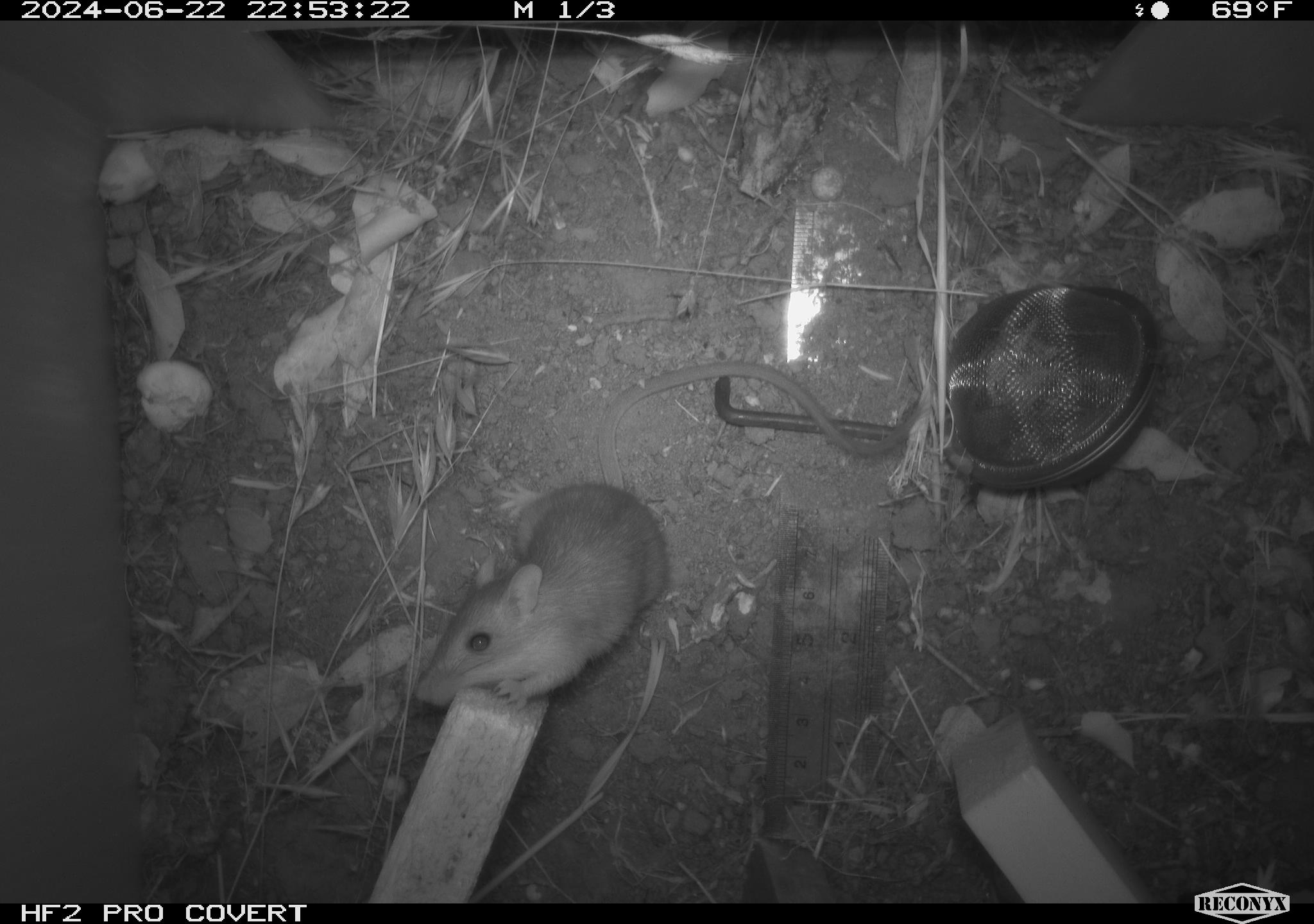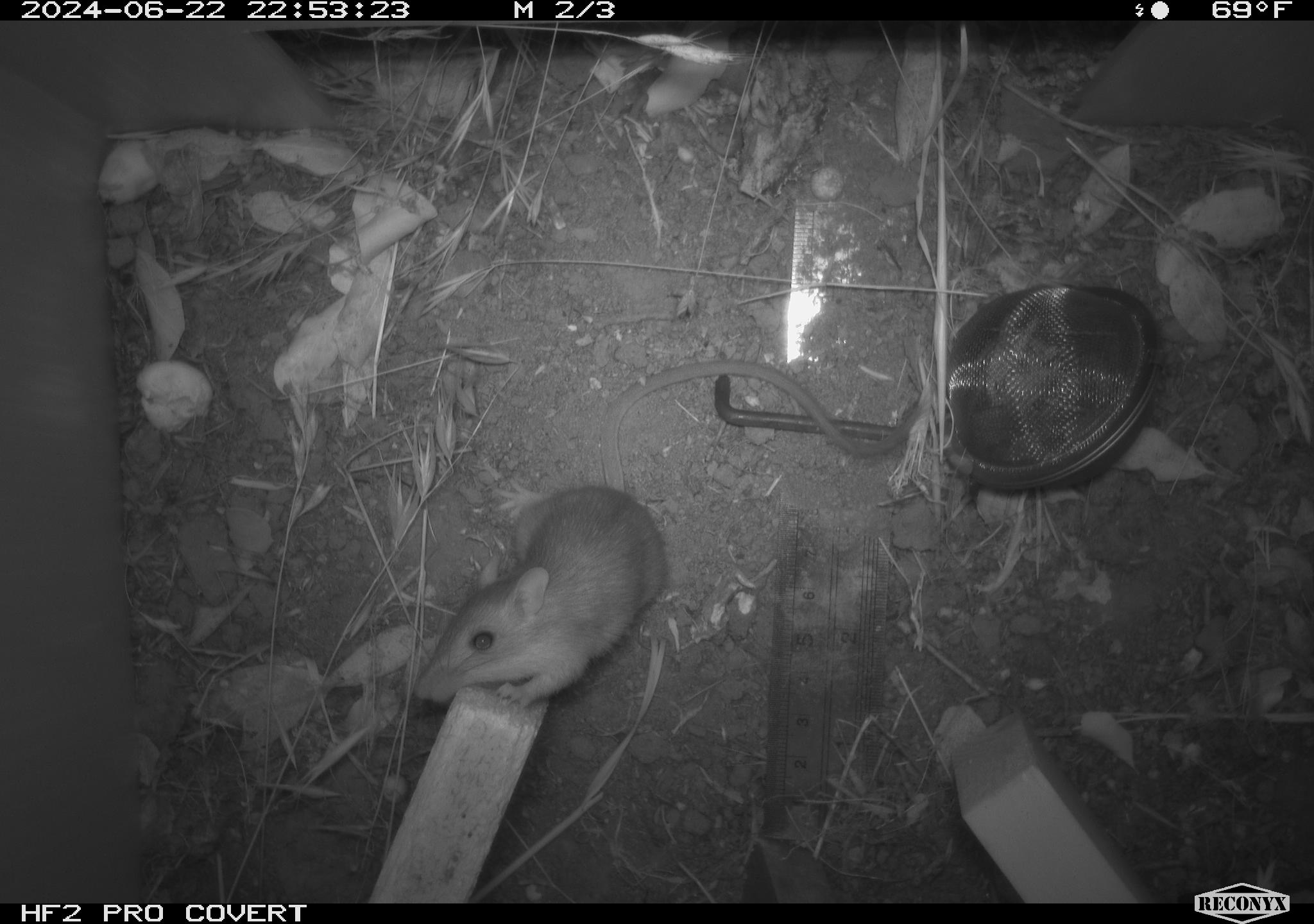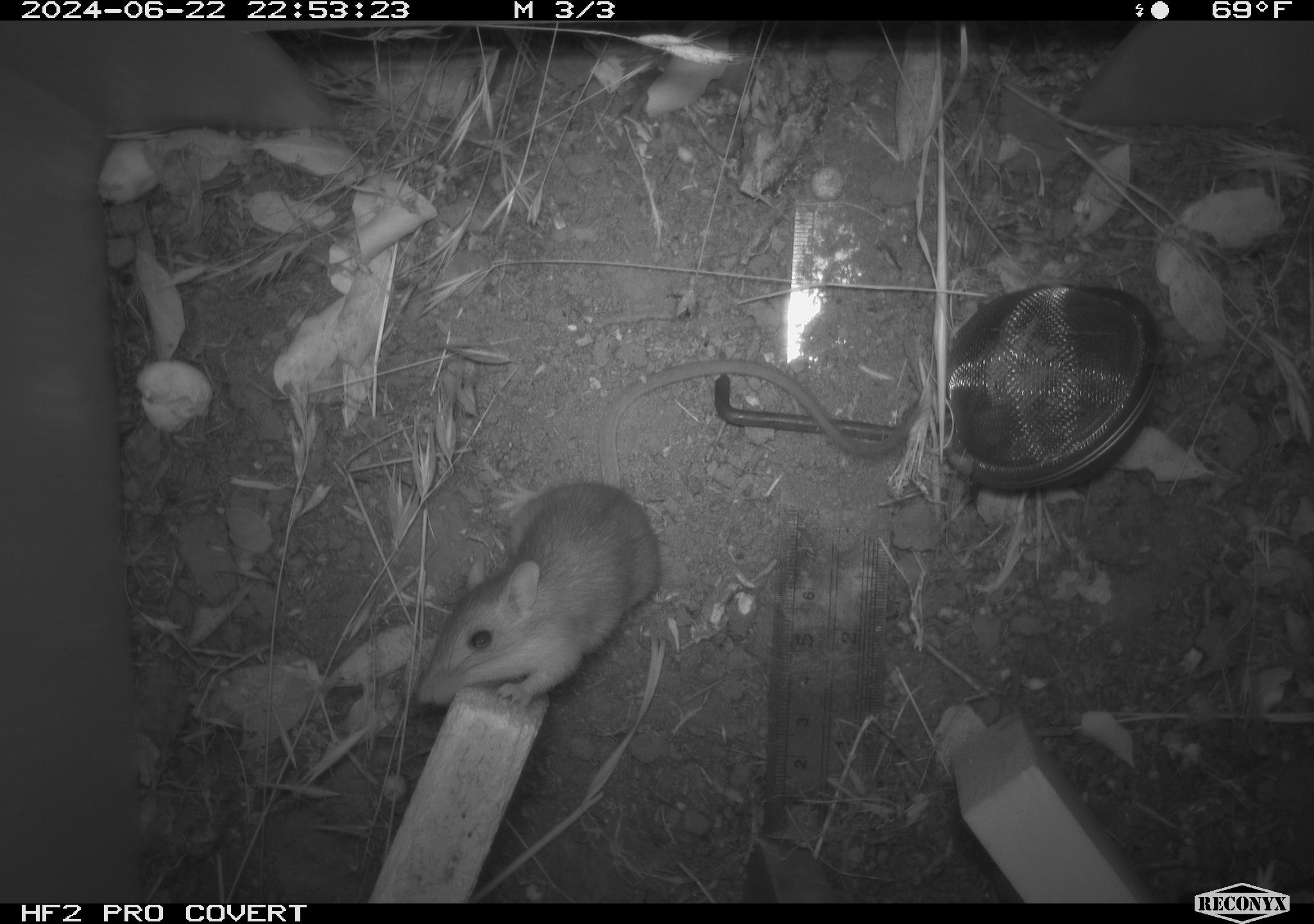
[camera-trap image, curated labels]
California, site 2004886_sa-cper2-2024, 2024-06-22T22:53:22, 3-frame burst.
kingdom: Animalia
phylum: Chordata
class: Mammalia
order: Rodentia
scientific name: Rodentia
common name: rodent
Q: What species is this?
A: Rodent (Rodentia).